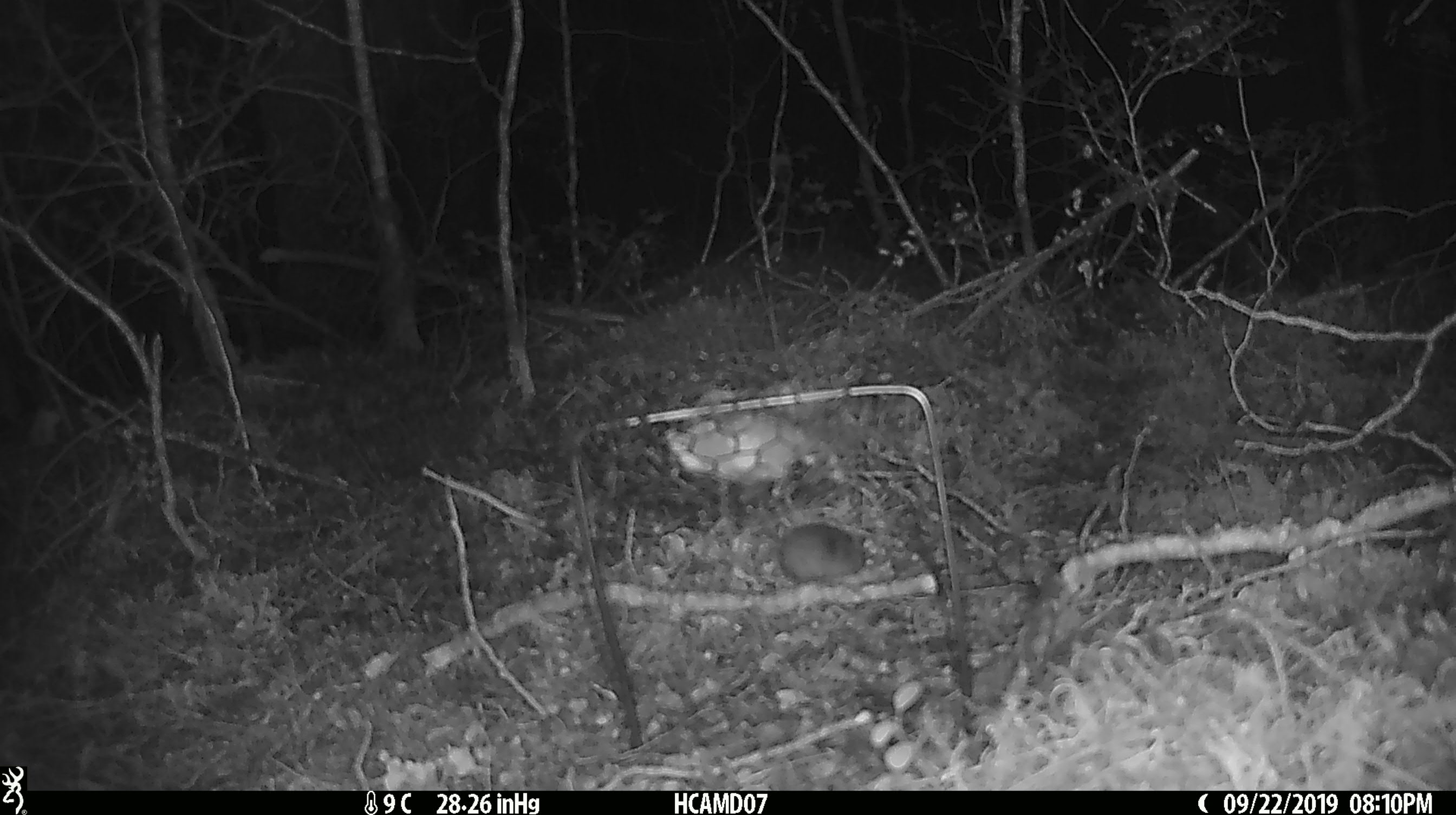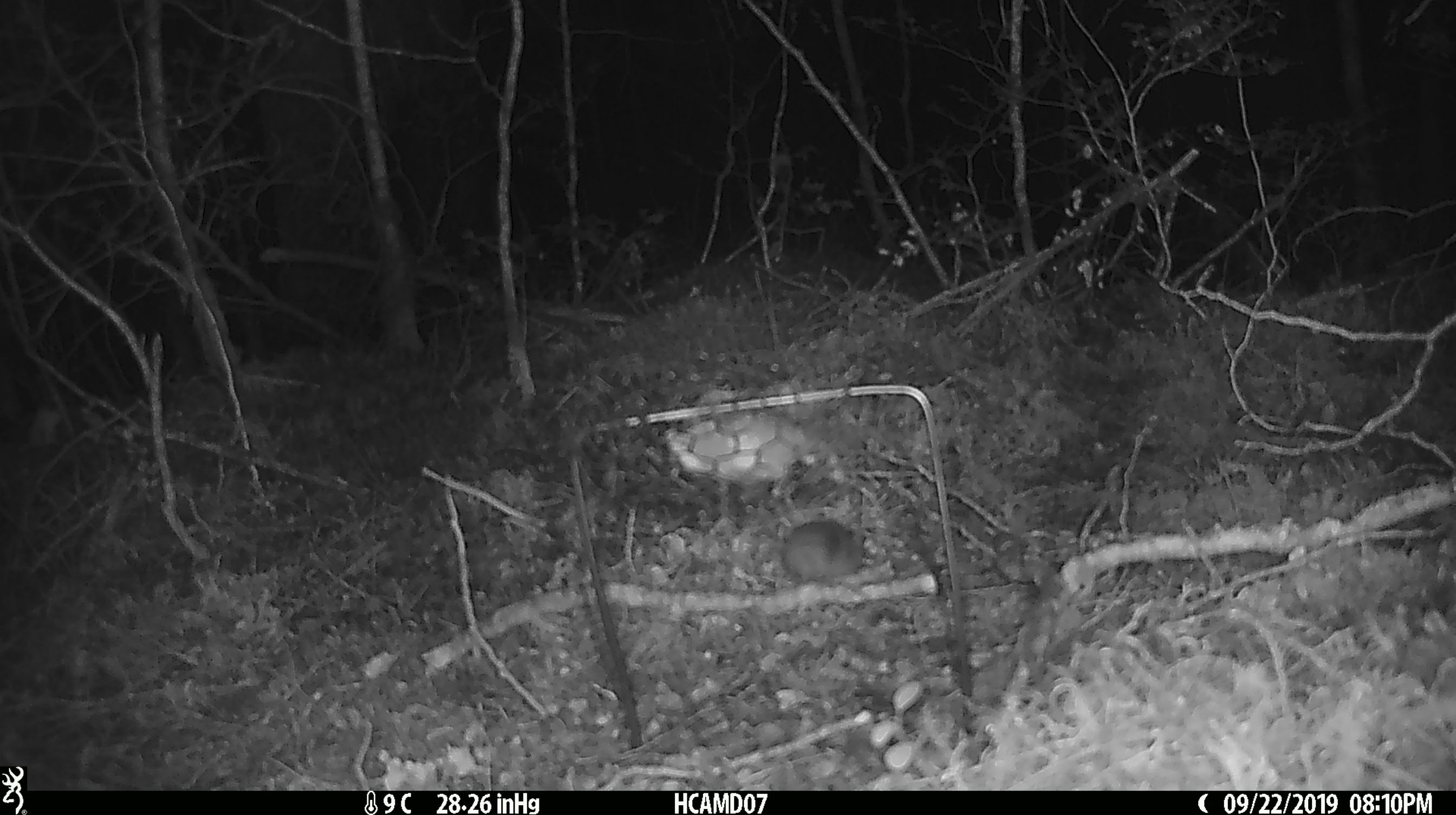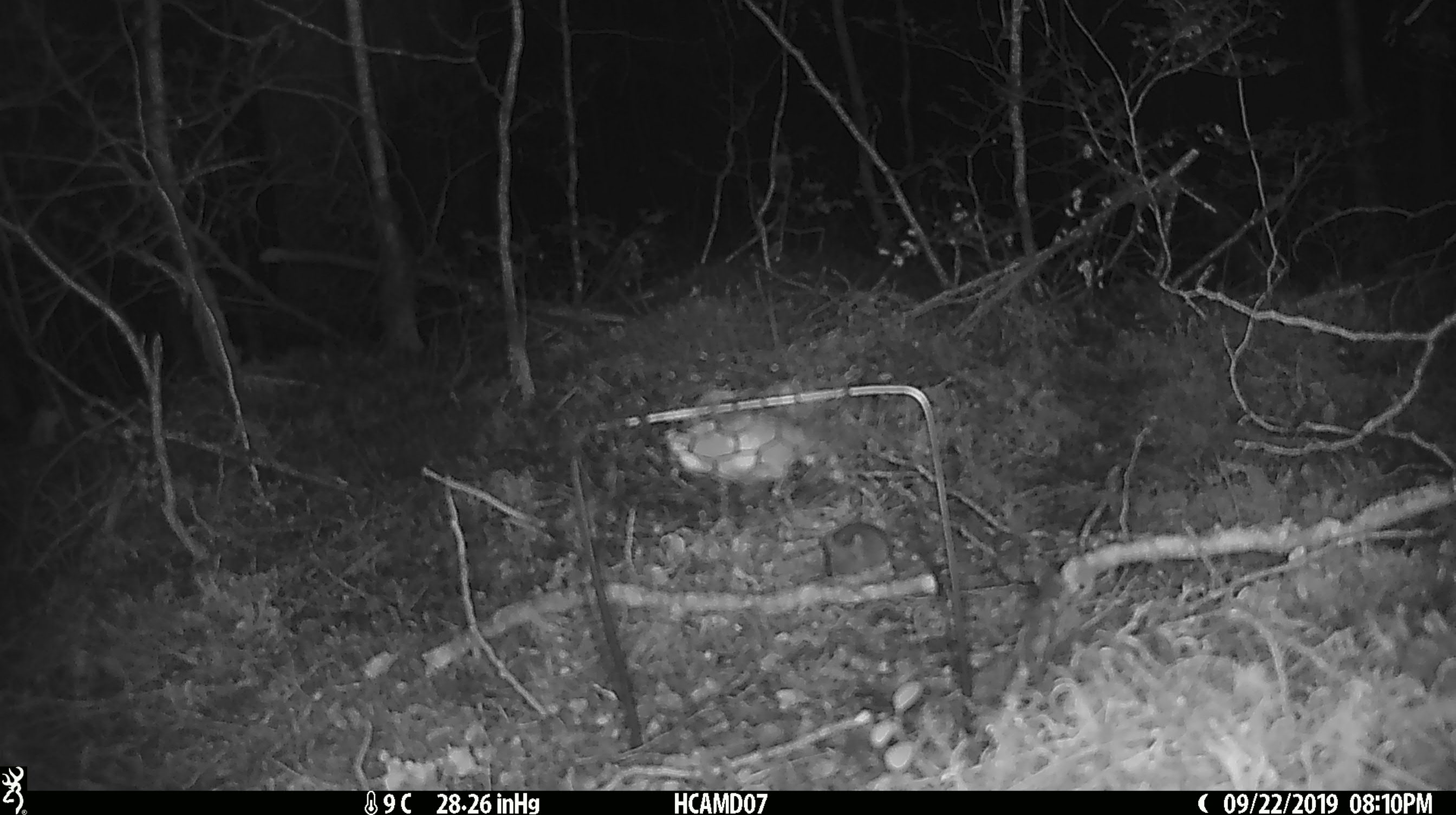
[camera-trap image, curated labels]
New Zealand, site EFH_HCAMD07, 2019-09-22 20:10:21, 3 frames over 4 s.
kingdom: Animalia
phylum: Chordata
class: Mammalia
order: Rodentia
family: Muridae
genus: Mus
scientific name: Mus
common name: mouse